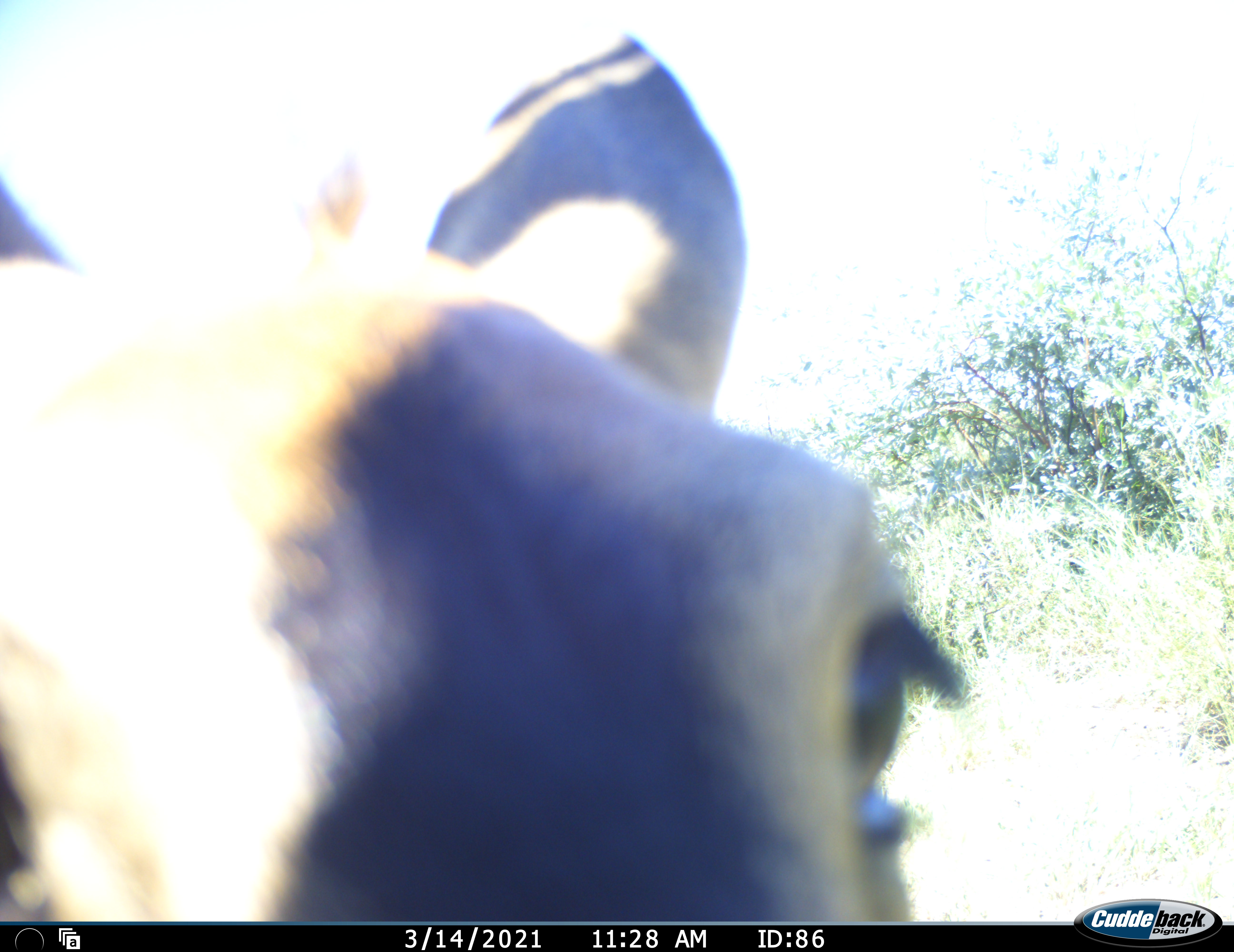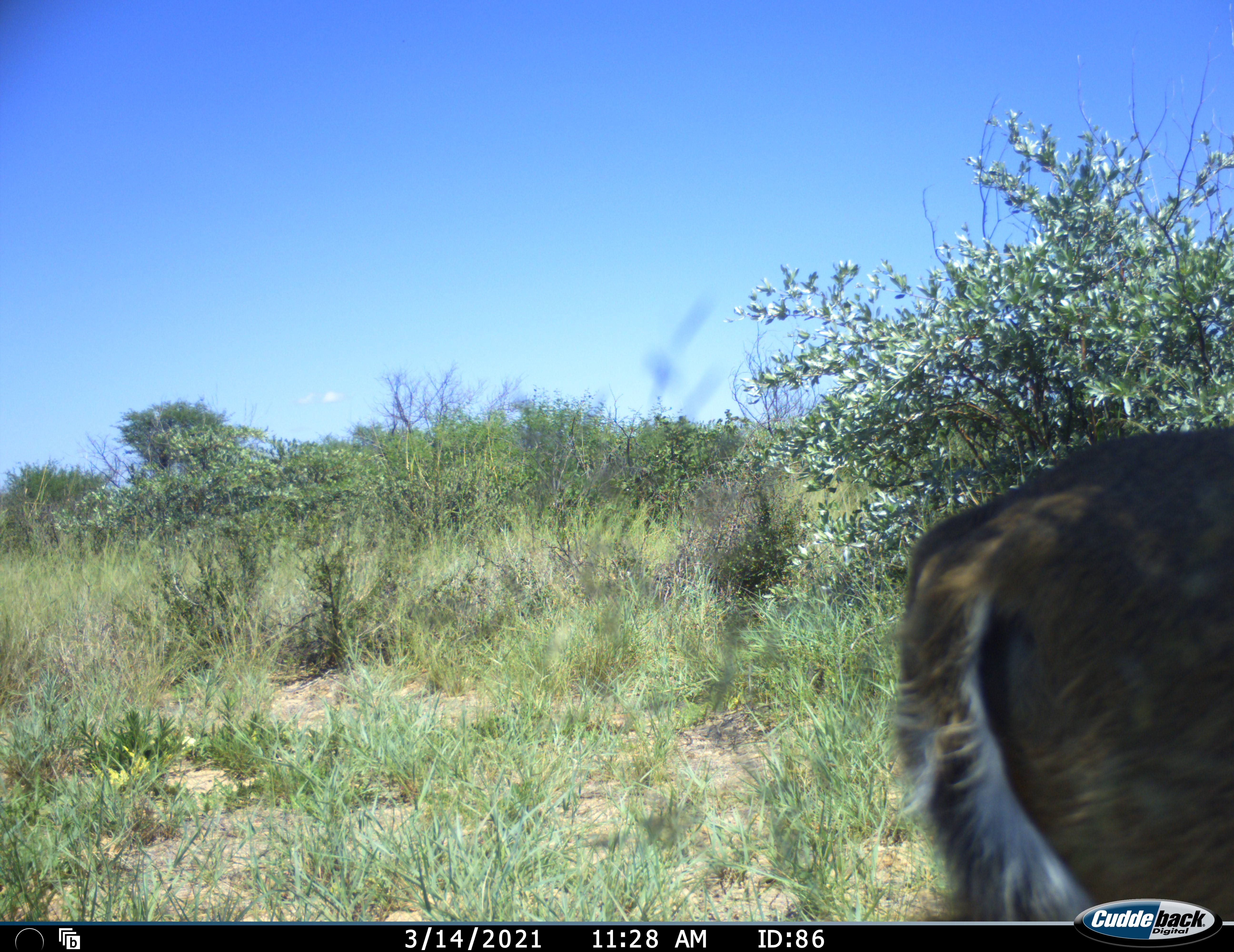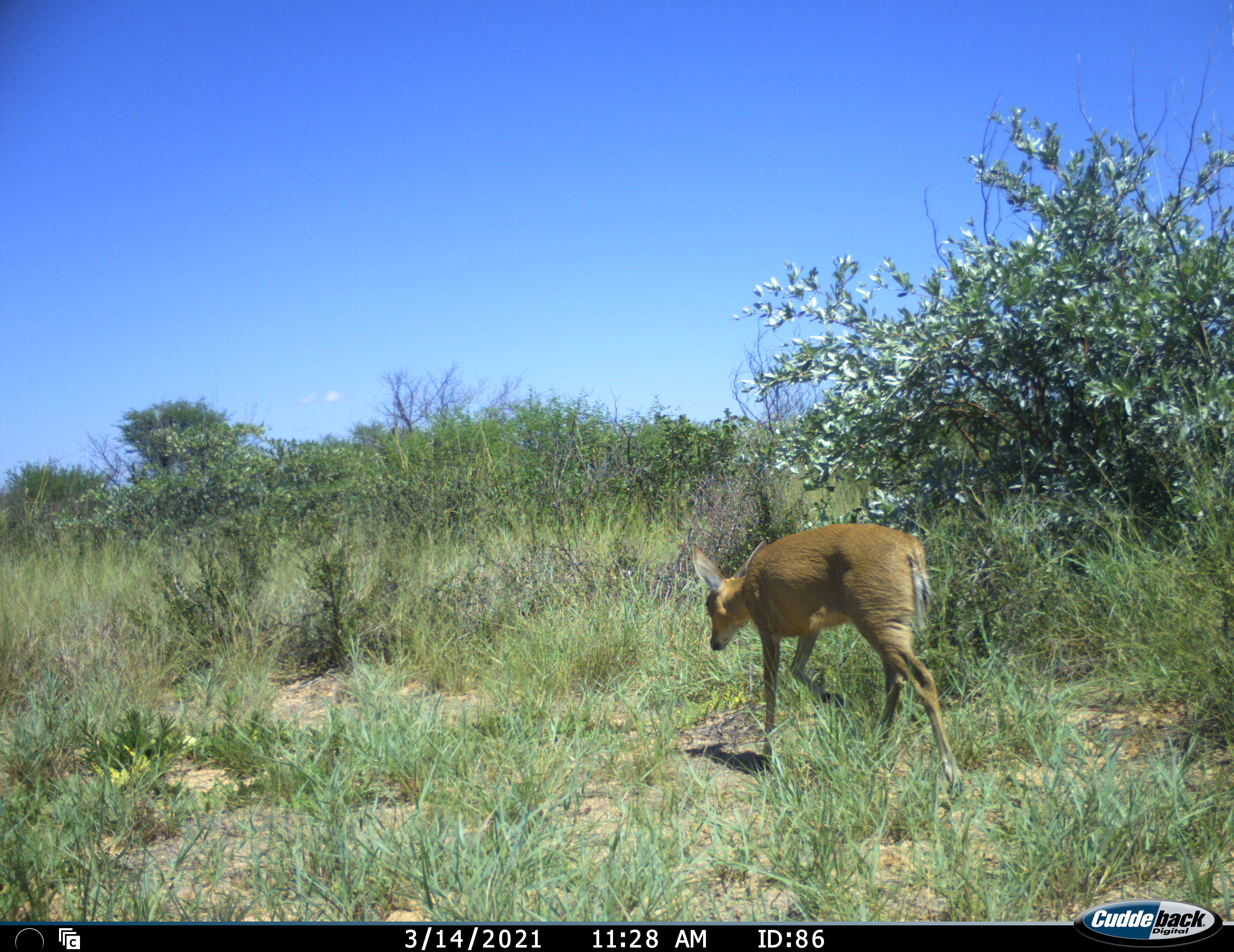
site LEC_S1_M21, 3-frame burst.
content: unidentified animal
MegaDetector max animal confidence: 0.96